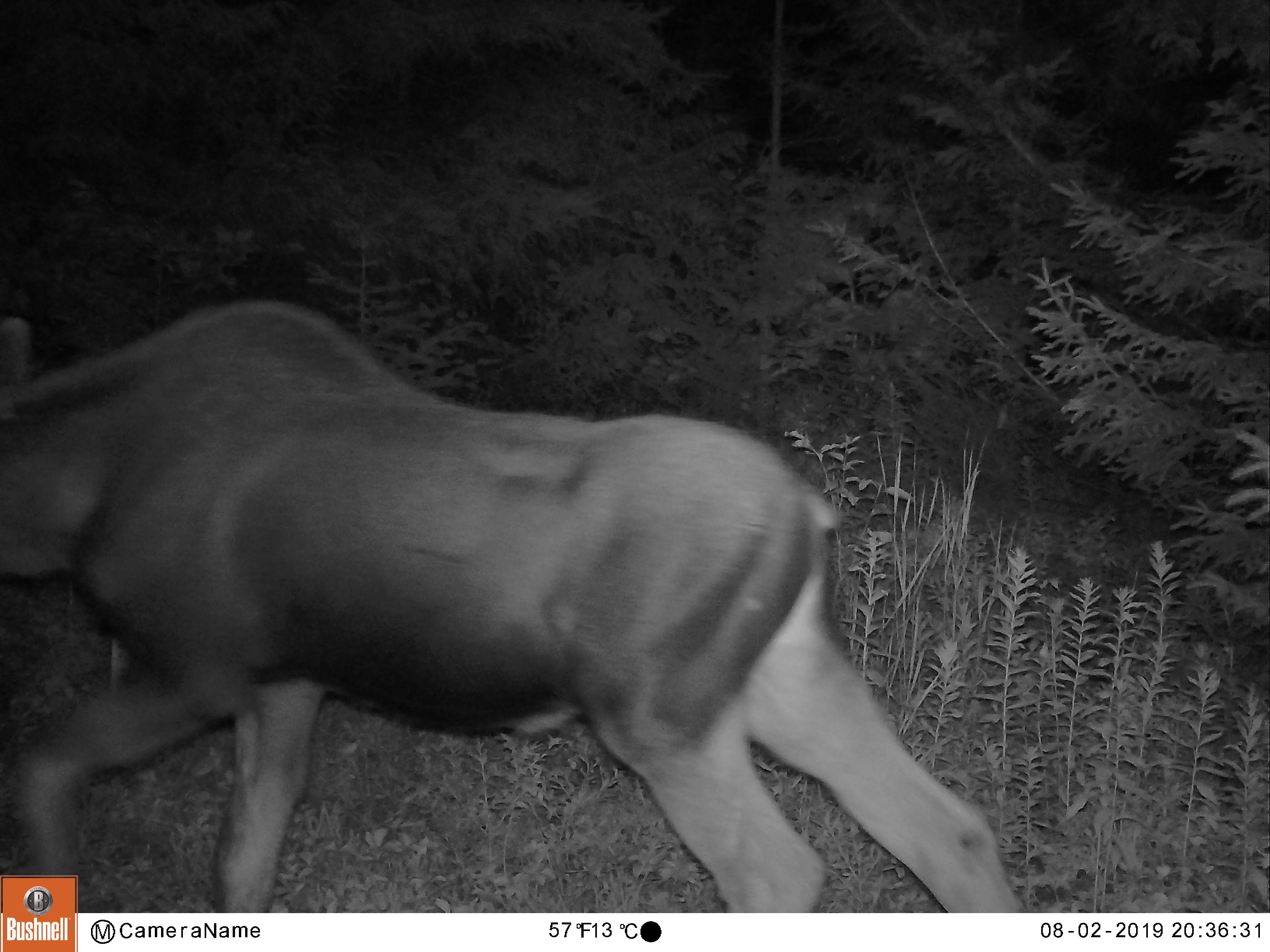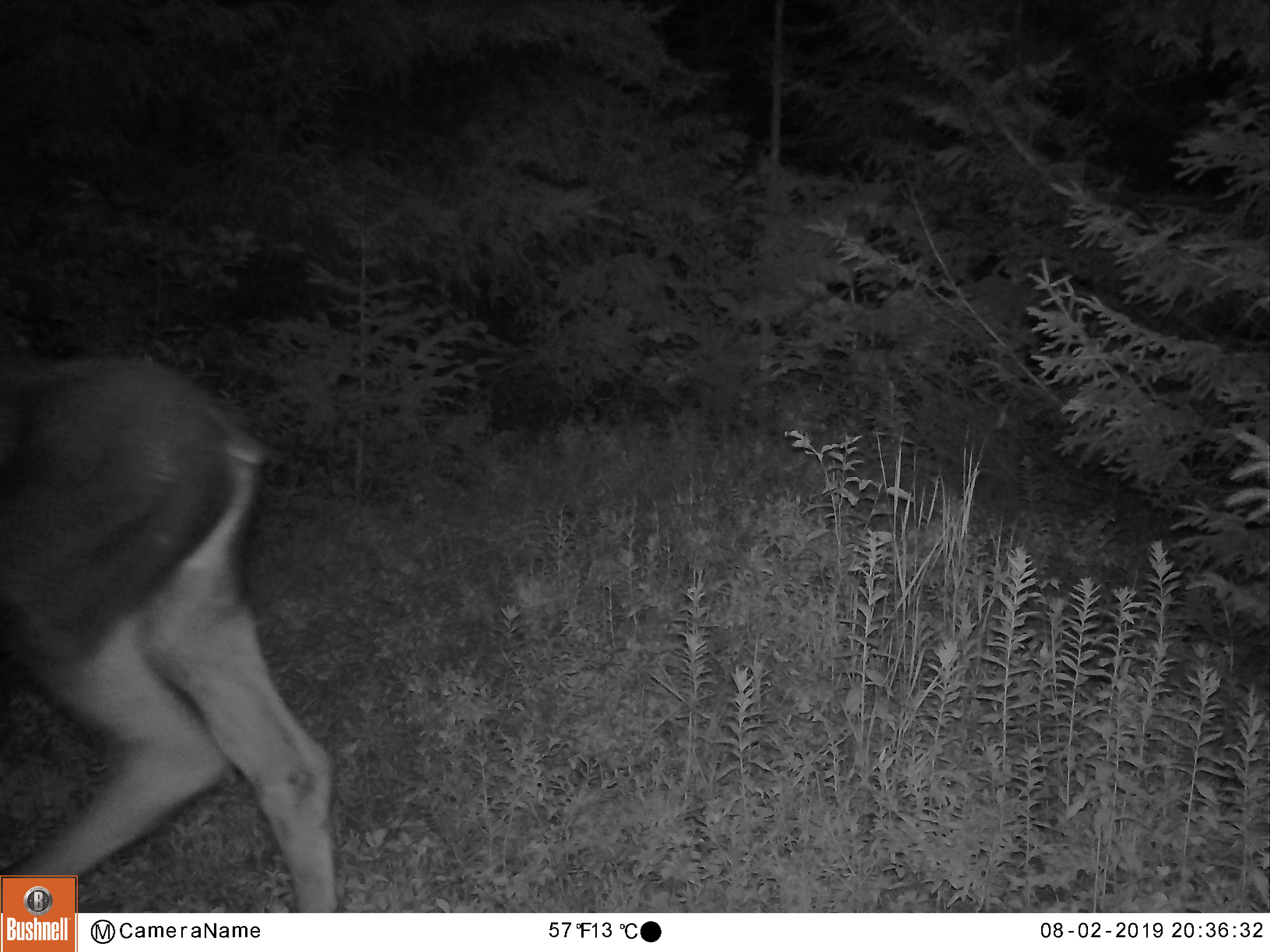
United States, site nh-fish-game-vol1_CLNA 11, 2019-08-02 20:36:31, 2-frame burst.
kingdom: Animalia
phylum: Chordata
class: Mammalia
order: Artiodactyla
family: Cervidae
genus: Alces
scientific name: Alces alces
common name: moose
Moose (Alces alces).